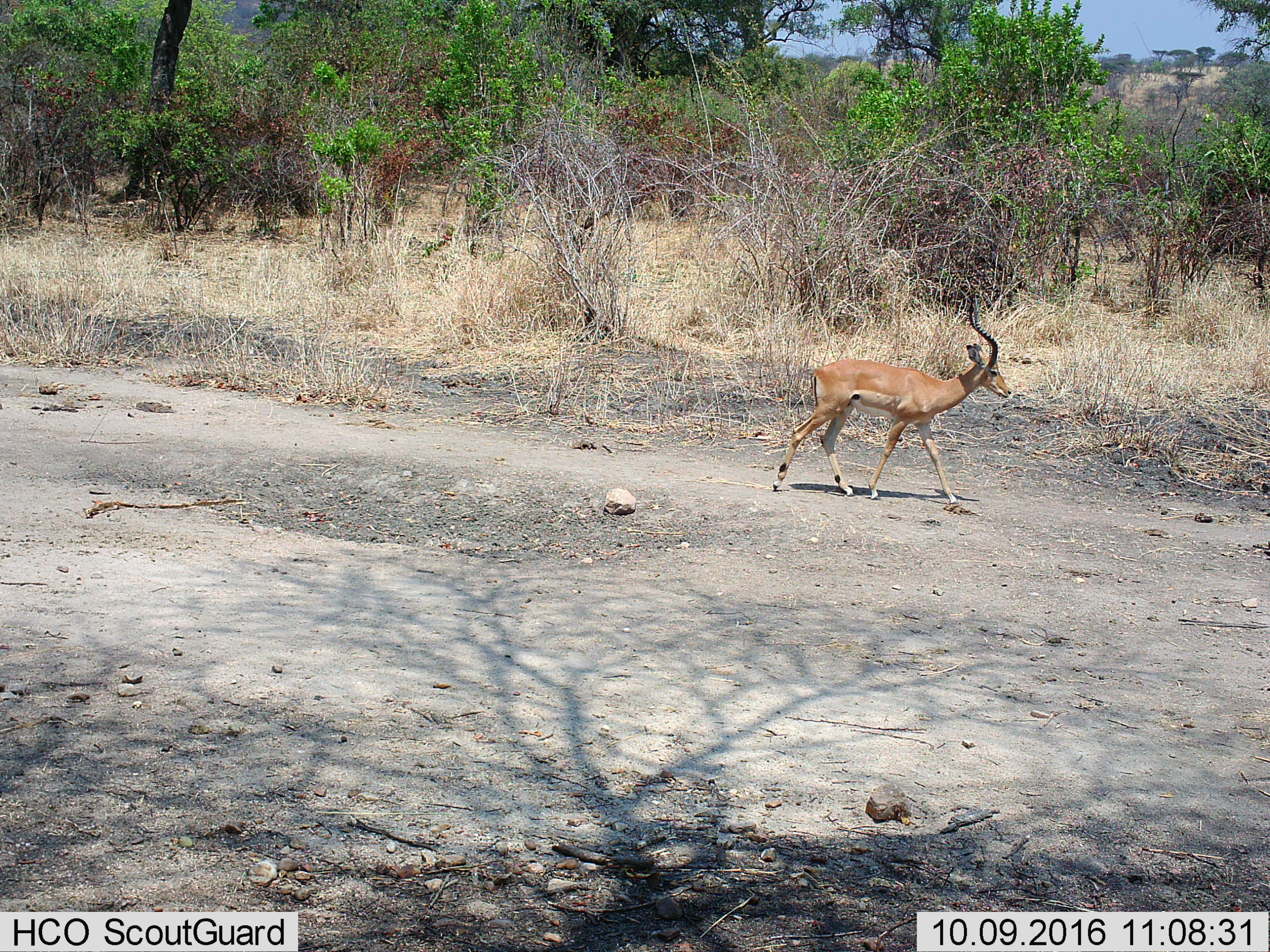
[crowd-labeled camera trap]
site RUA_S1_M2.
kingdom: Animalia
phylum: Chordata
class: Mammalia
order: Artiodactyla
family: Bovidae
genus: Aepyceros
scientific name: Aepyceros melampus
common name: impala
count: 1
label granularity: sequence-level